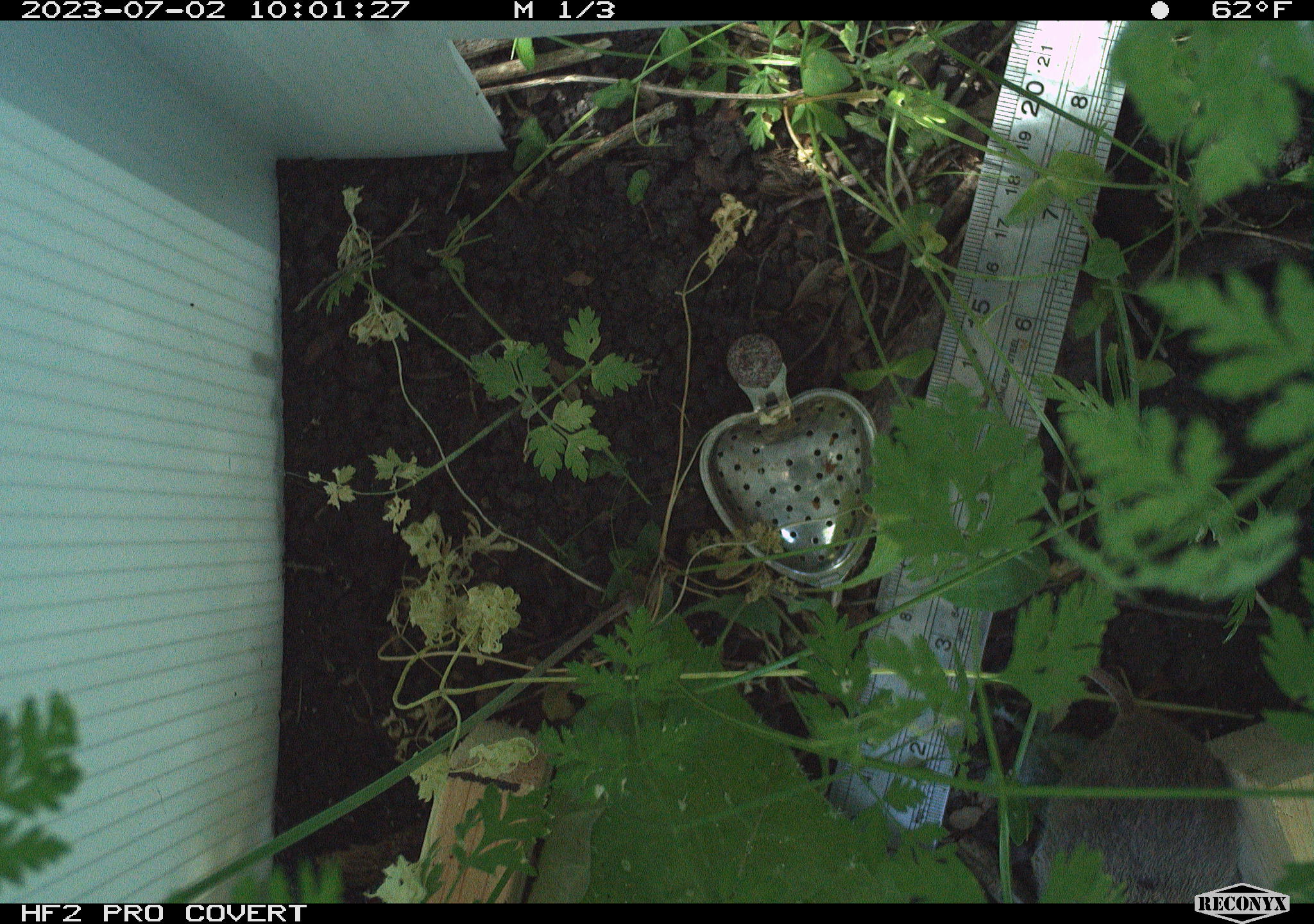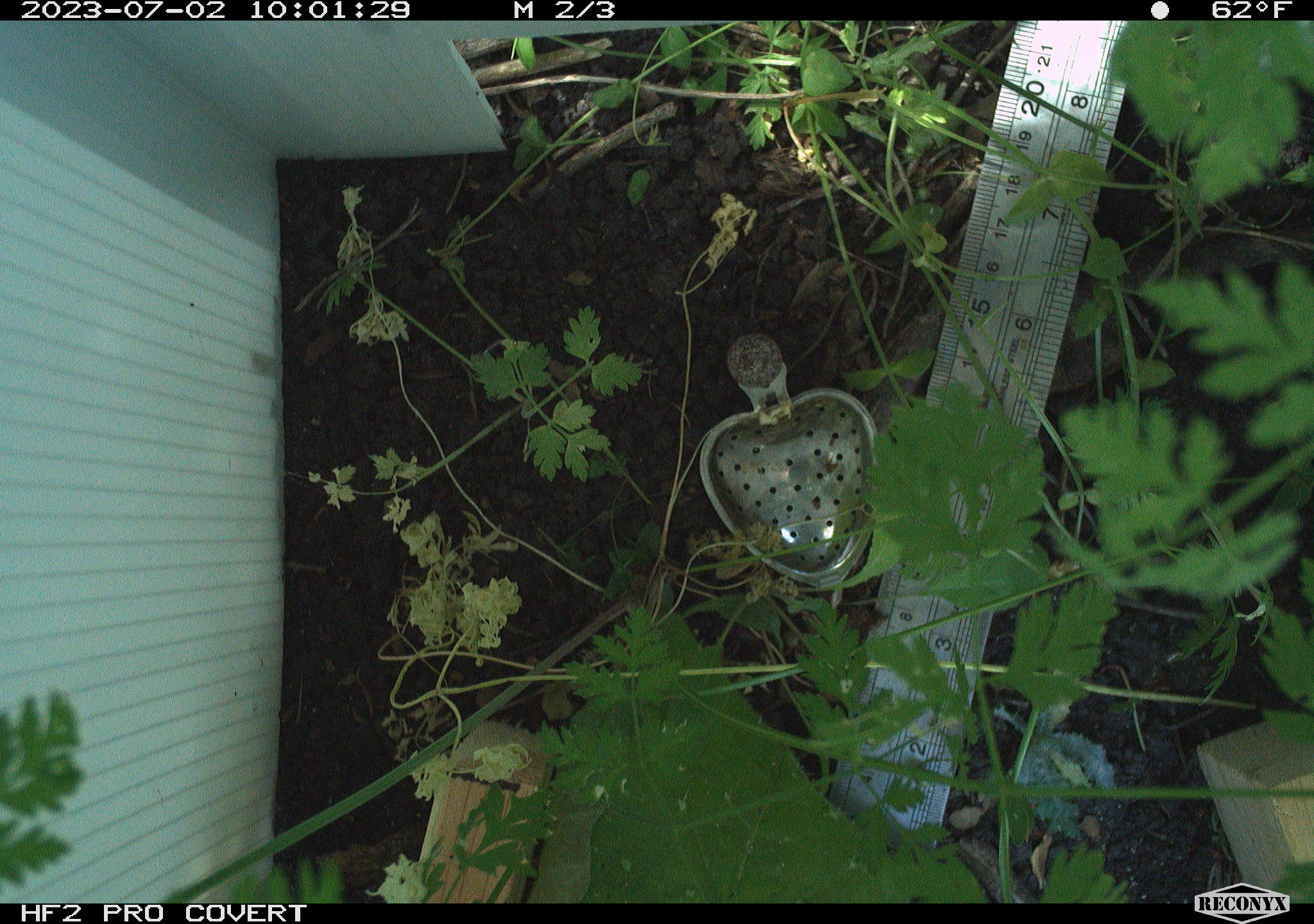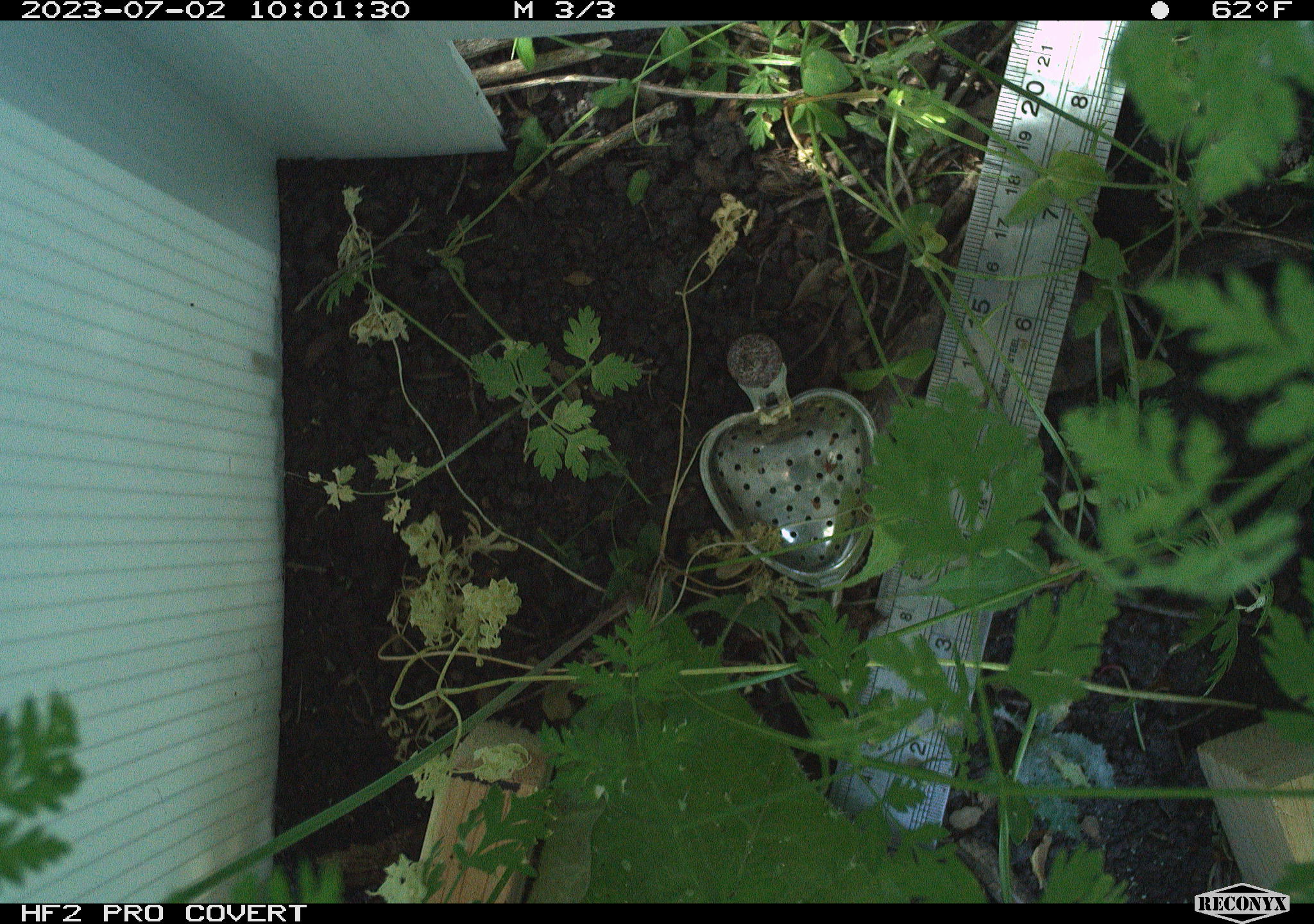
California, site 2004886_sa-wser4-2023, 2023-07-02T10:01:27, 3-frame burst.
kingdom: Animalia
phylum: Chordata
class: Mammalia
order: Rodentia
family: Cricetidae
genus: Microtus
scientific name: Microtus californicus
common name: california vole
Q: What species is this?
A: California vole (Microtus californicus).